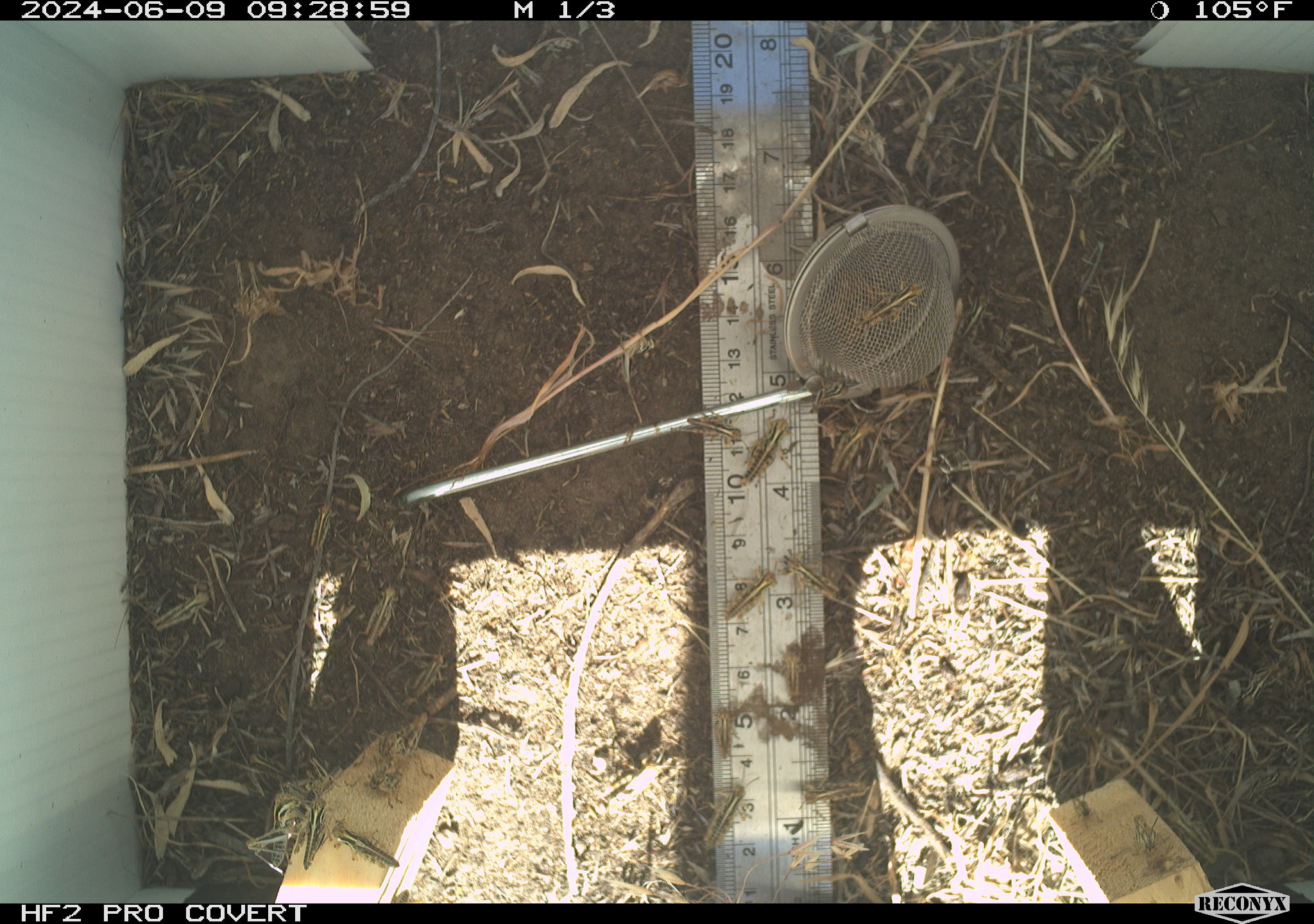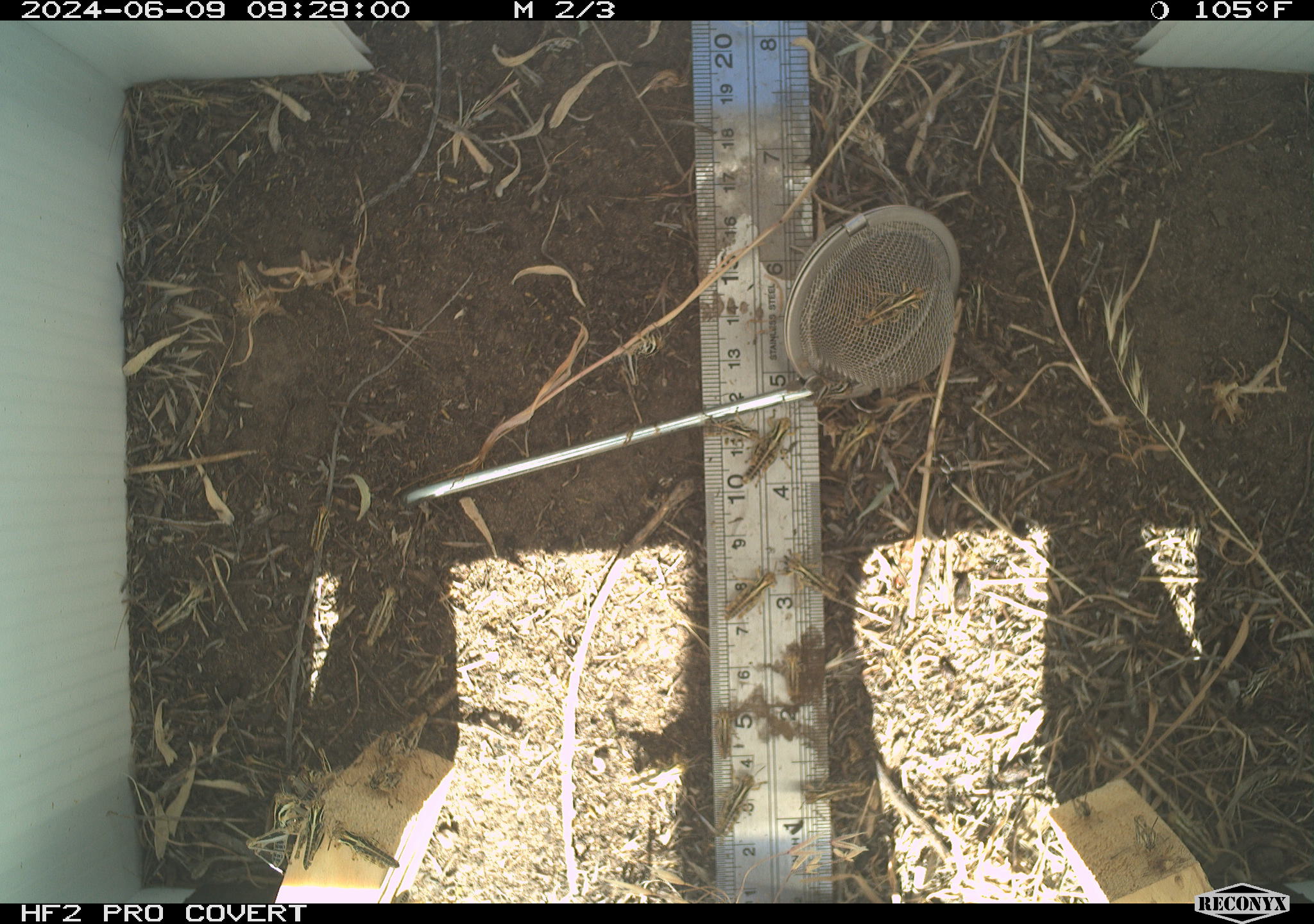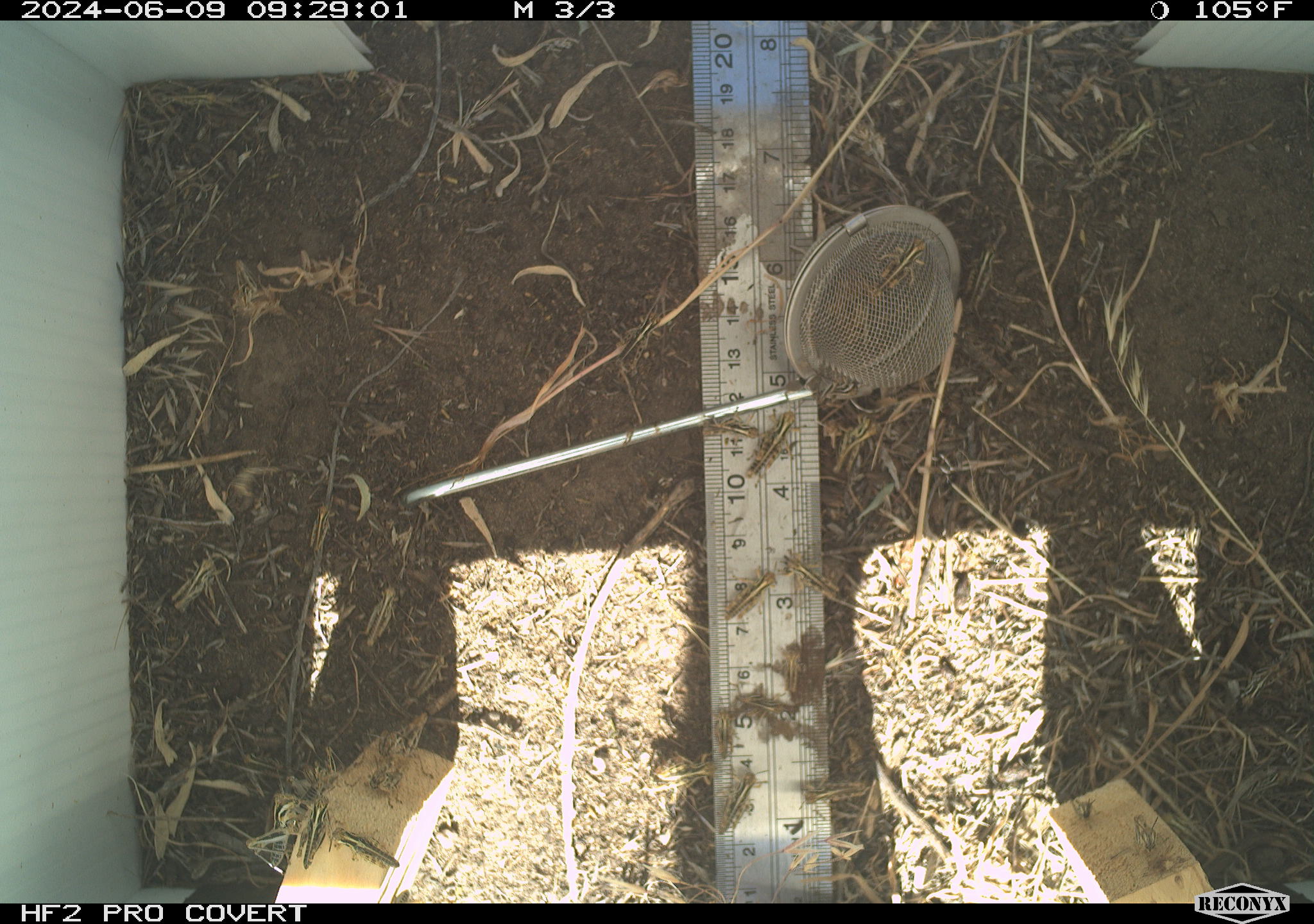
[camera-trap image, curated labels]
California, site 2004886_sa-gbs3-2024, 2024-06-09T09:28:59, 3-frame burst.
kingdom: Animalia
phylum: Arthropoda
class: Insecta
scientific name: Insecta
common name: insect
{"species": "insect (Insecta)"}